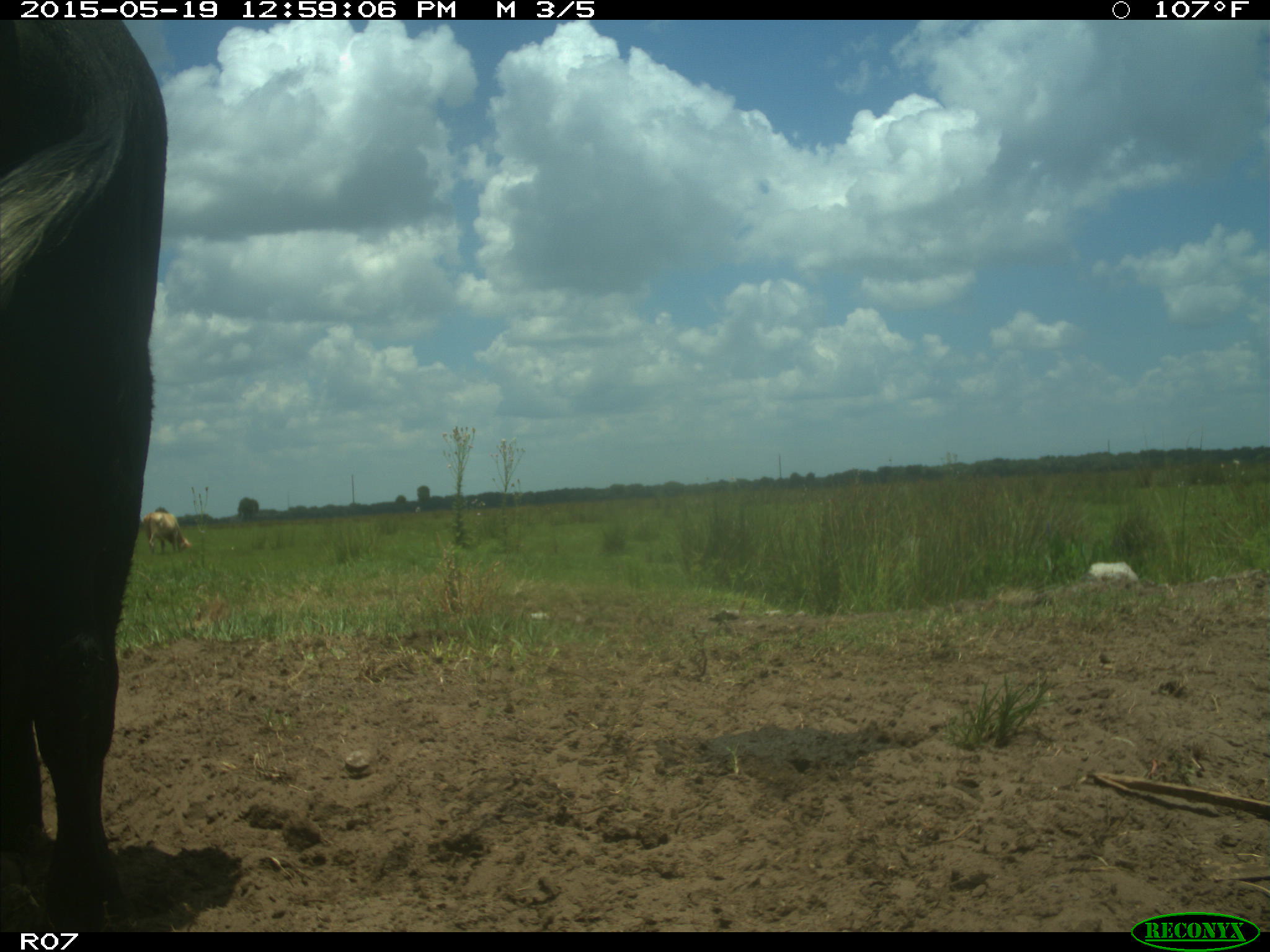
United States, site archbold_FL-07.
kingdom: Animalia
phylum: Chordata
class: Mammalia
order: Artiodactyla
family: Bovidae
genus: Bos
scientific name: Bos taurus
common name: domestic cow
Bos taurus (domestic cow).